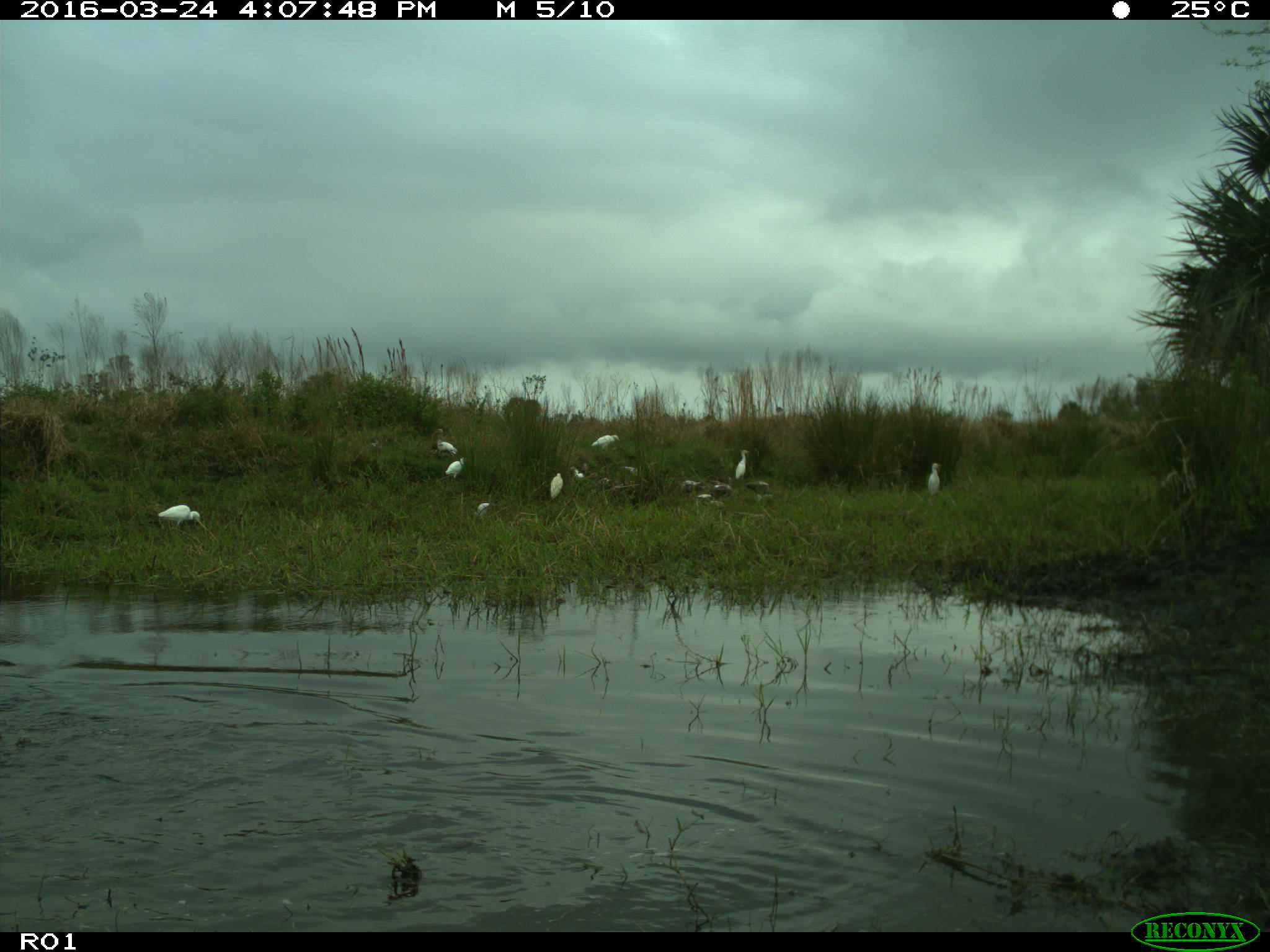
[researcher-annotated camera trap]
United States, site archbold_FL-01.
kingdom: Animalia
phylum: Chordata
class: Aves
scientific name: Aves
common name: birds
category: unidentified bird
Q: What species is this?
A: Unidentified bird (birds) (Aves).